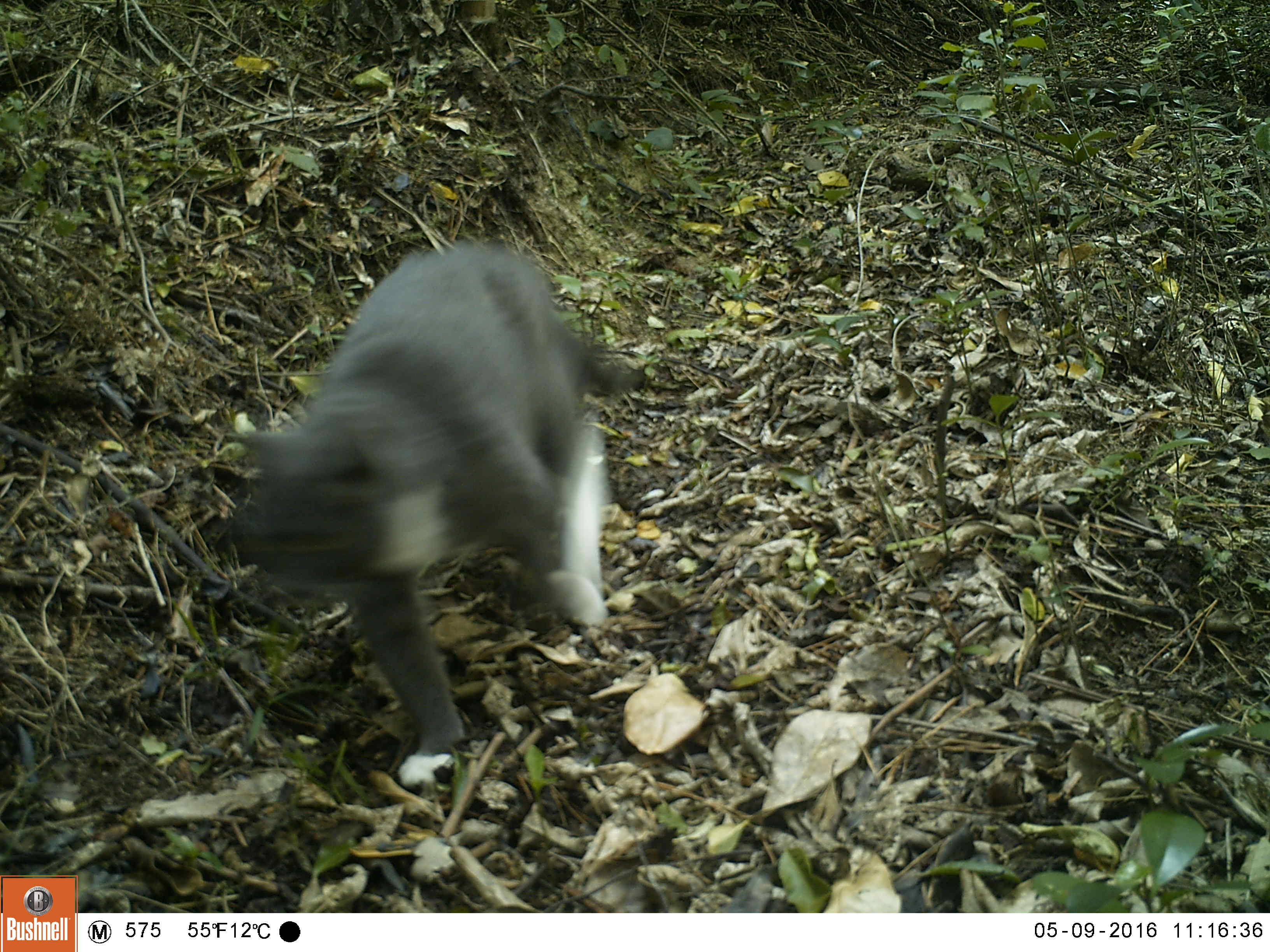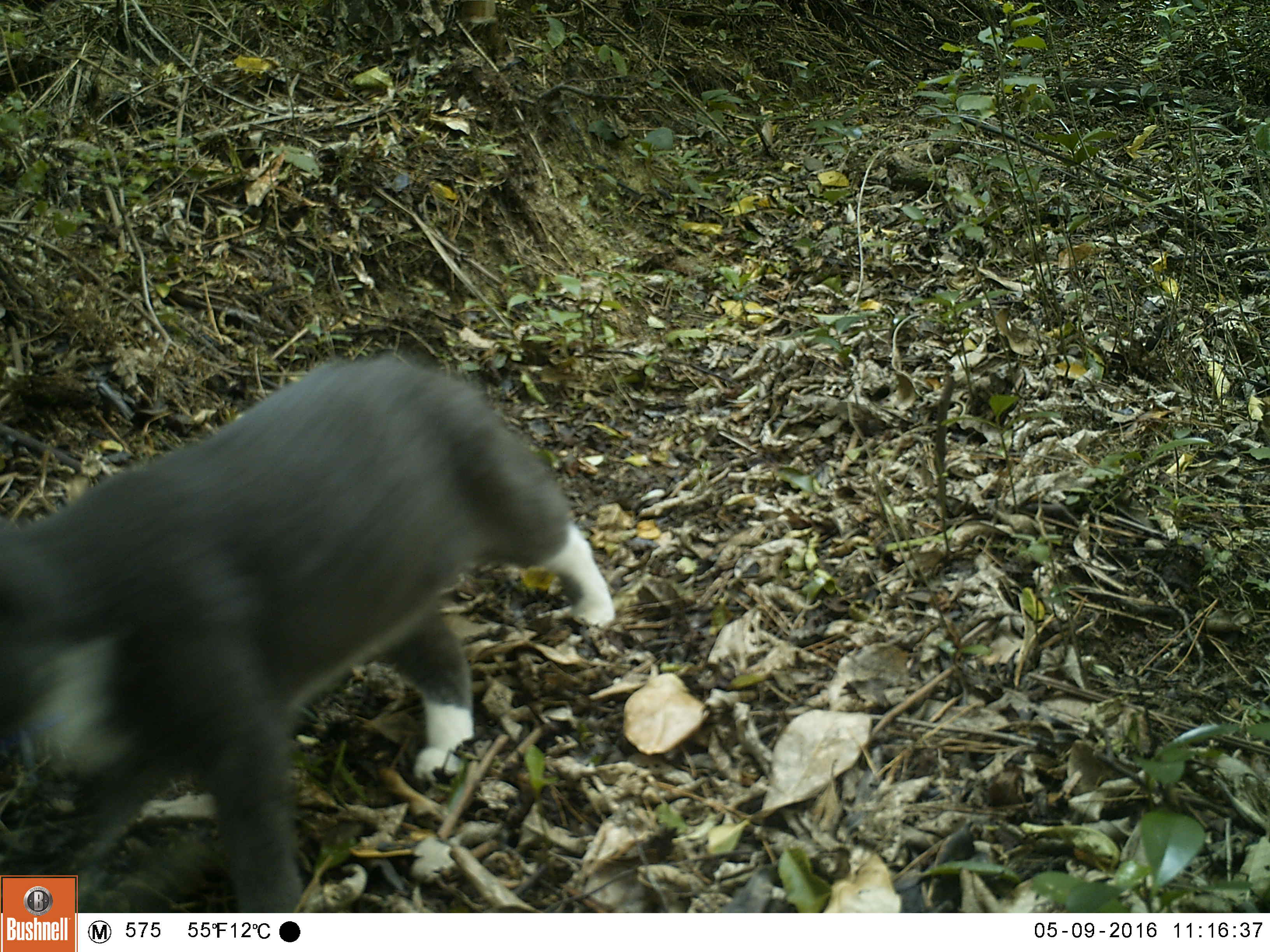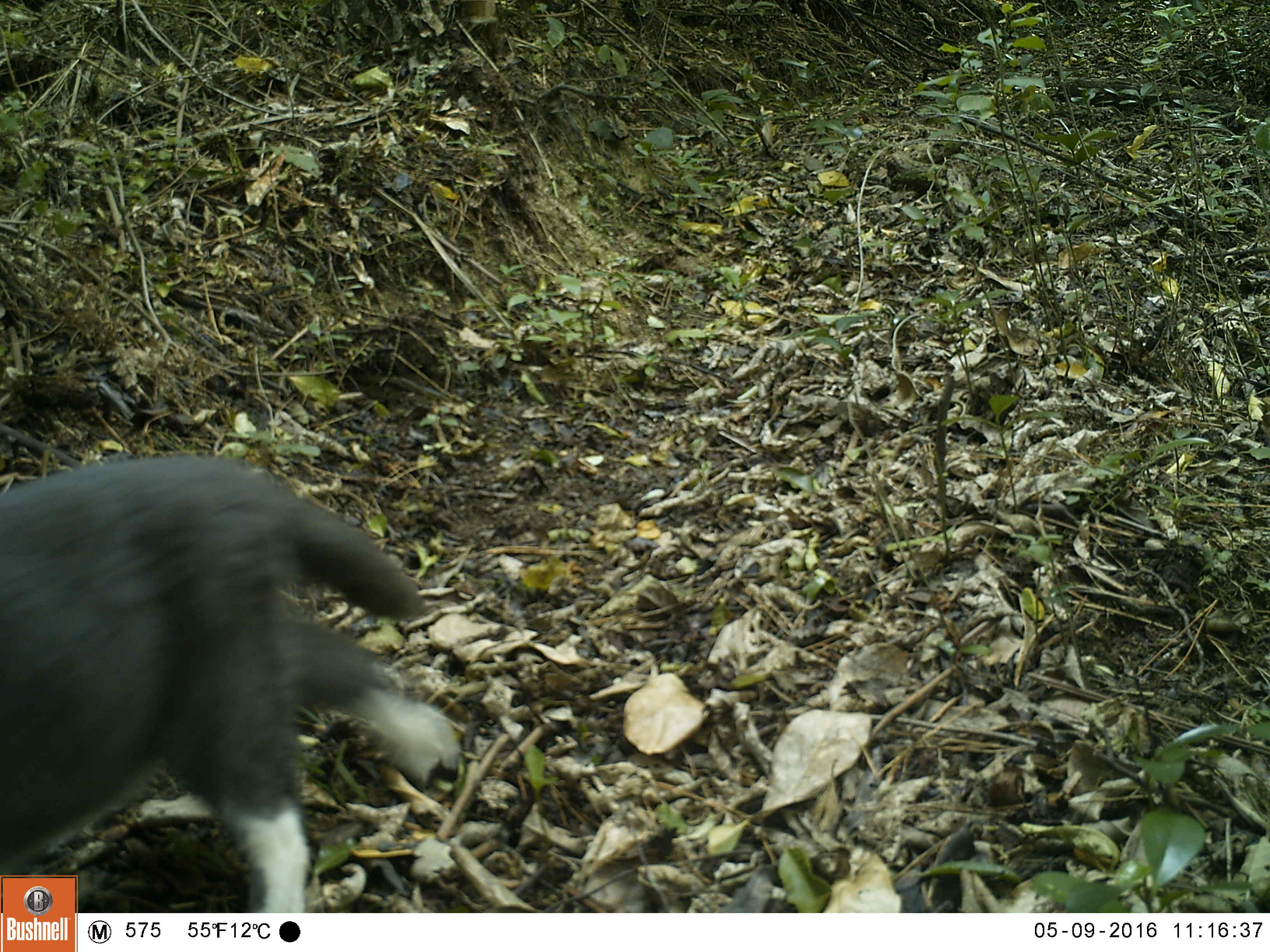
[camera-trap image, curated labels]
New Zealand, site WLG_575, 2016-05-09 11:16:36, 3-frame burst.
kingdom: Animalia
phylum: Chordata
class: Mammalia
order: Carnivora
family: Felidae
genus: Felis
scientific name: Felis catus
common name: domestic cat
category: cat